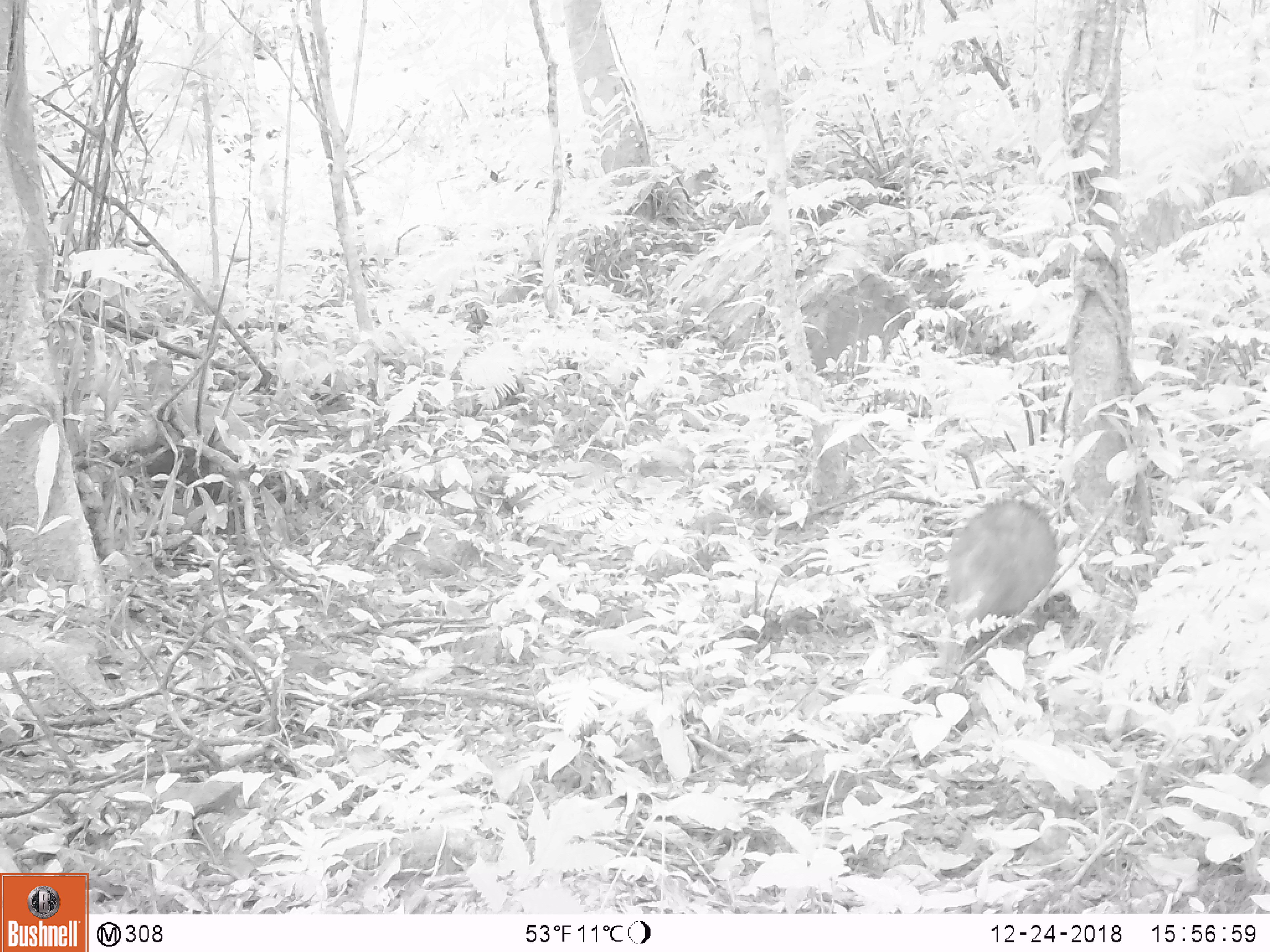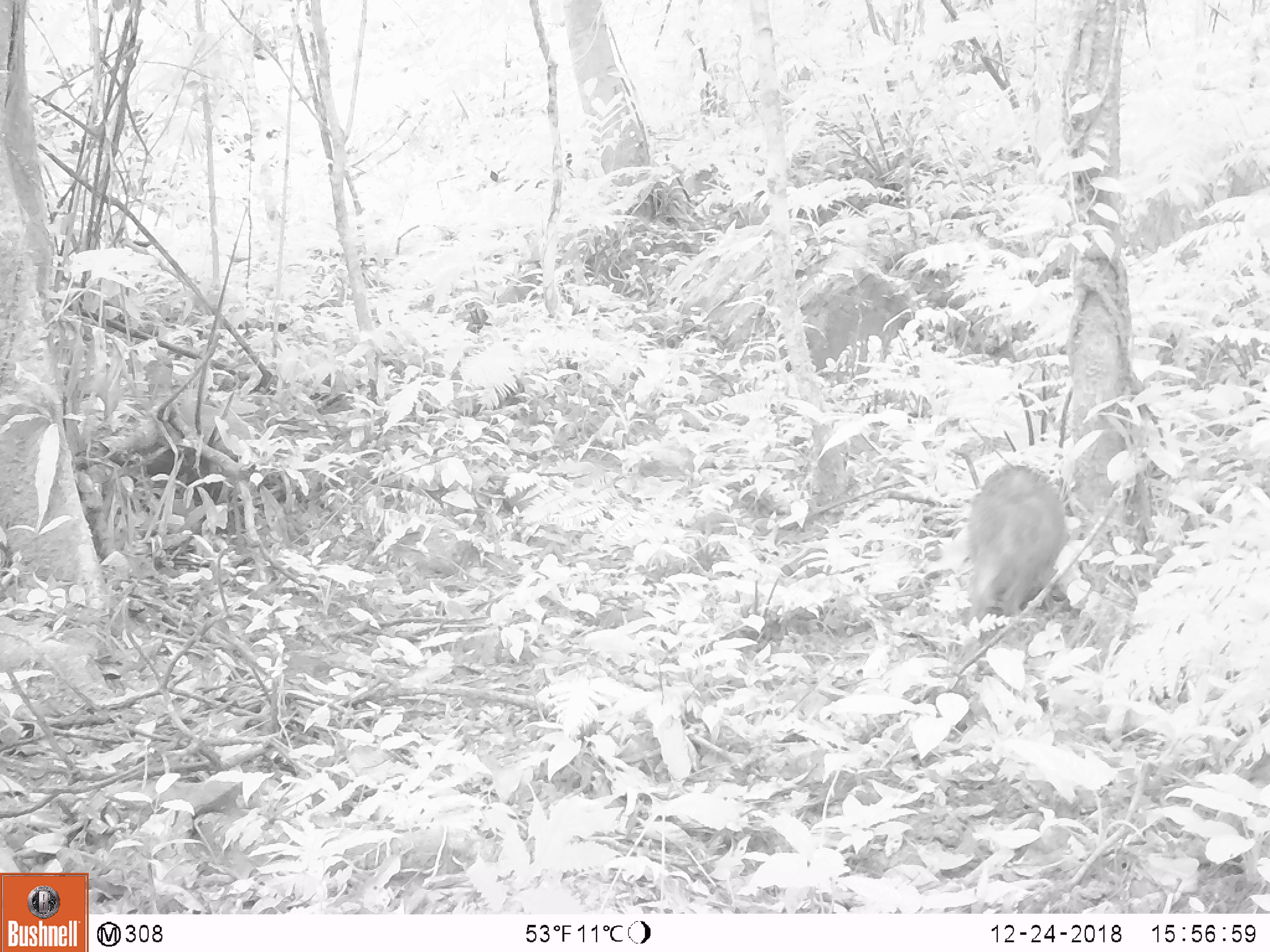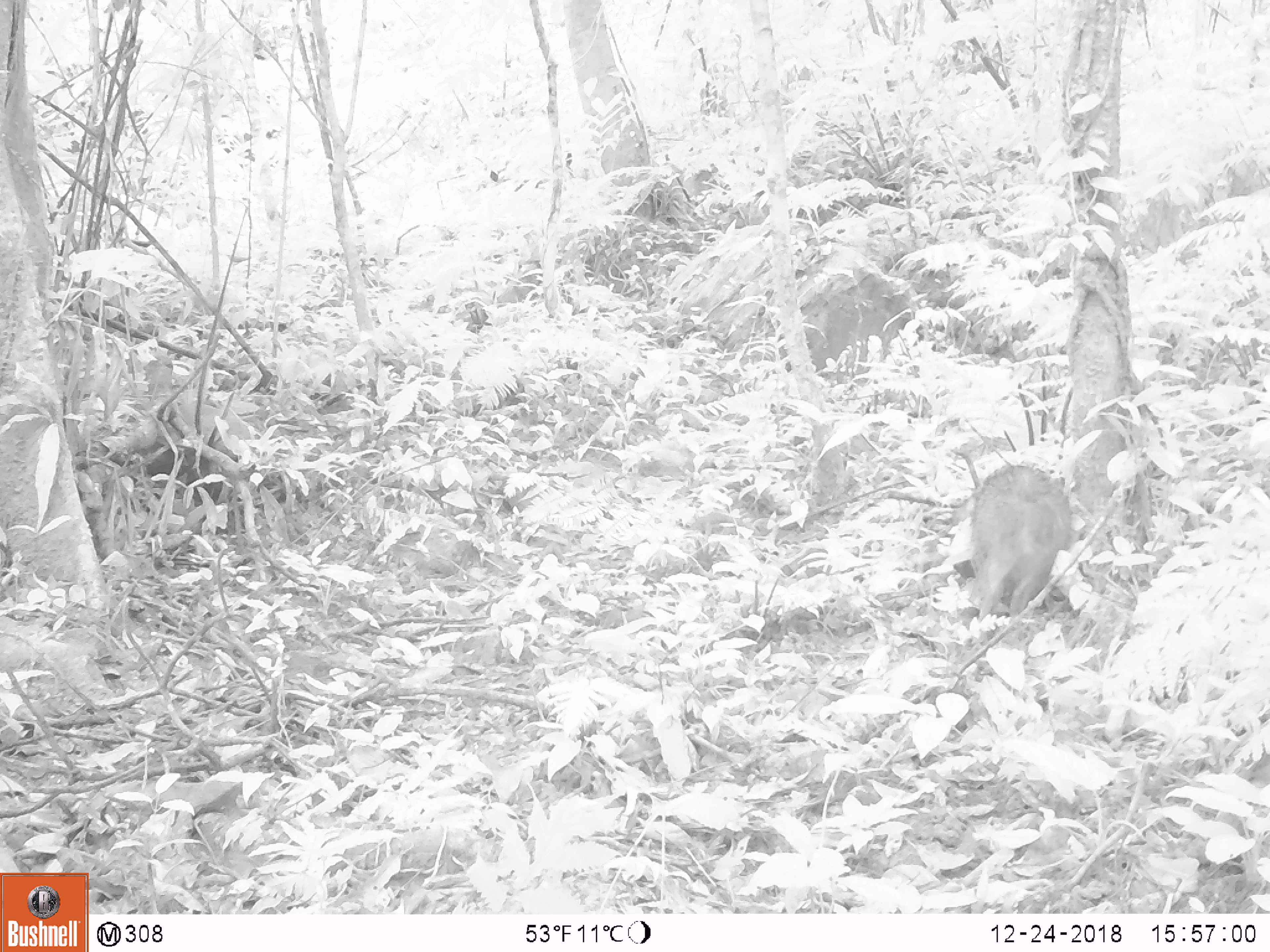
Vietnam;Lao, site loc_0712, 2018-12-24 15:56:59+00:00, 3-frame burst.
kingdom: Animalia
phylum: Chordata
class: Mammalia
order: Artiodactyla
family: Suidae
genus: Sus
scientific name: Sus scrofa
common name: eurasian wild pig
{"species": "eurasian wild pig (Sus scrofa)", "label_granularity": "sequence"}